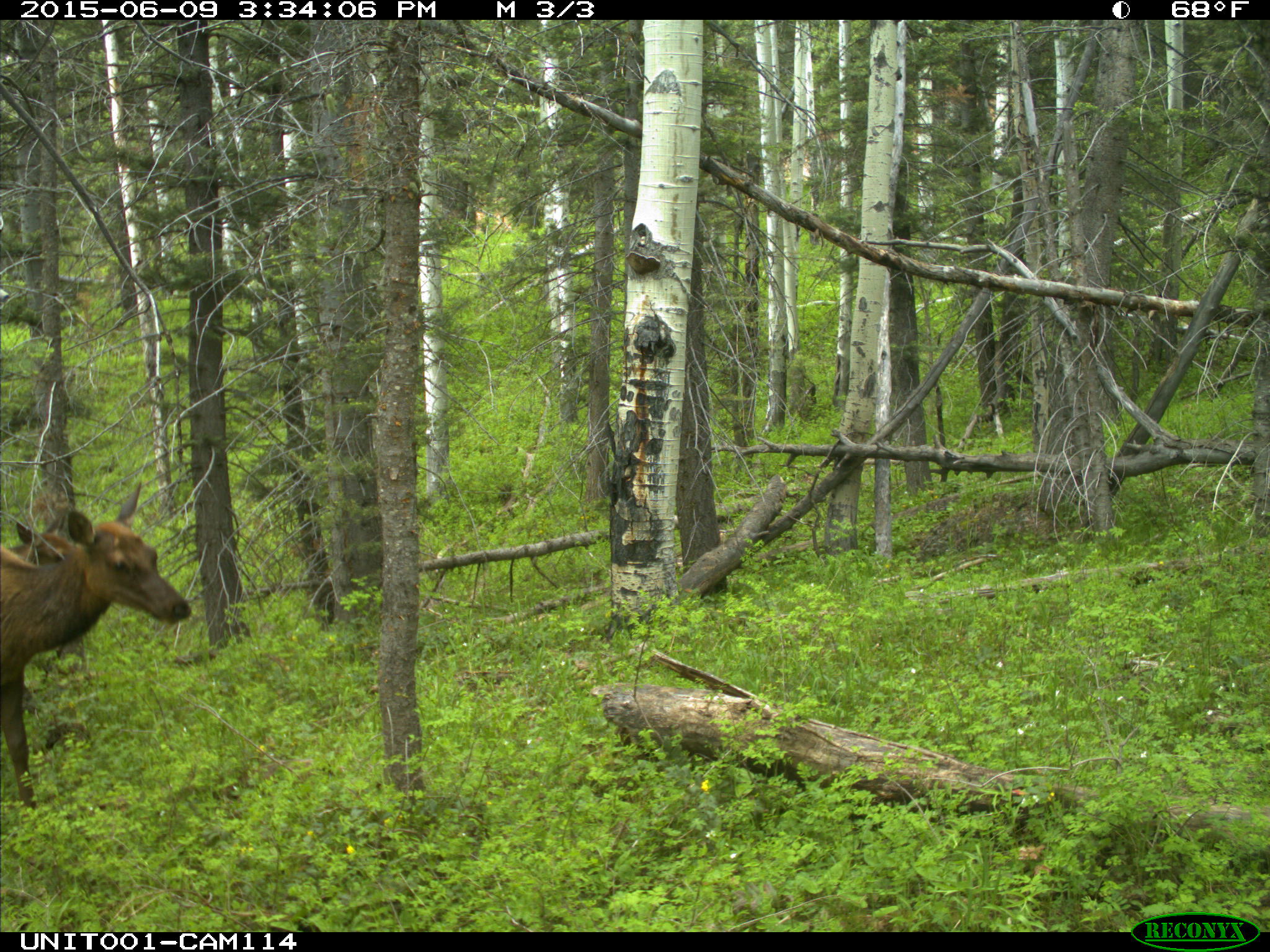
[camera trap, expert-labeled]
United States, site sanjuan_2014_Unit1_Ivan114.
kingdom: Animalia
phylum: Chordata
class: Mammalia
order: Artiodactyla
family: Cervidae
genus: Cervus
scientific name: Cervus elaphus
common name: red deer